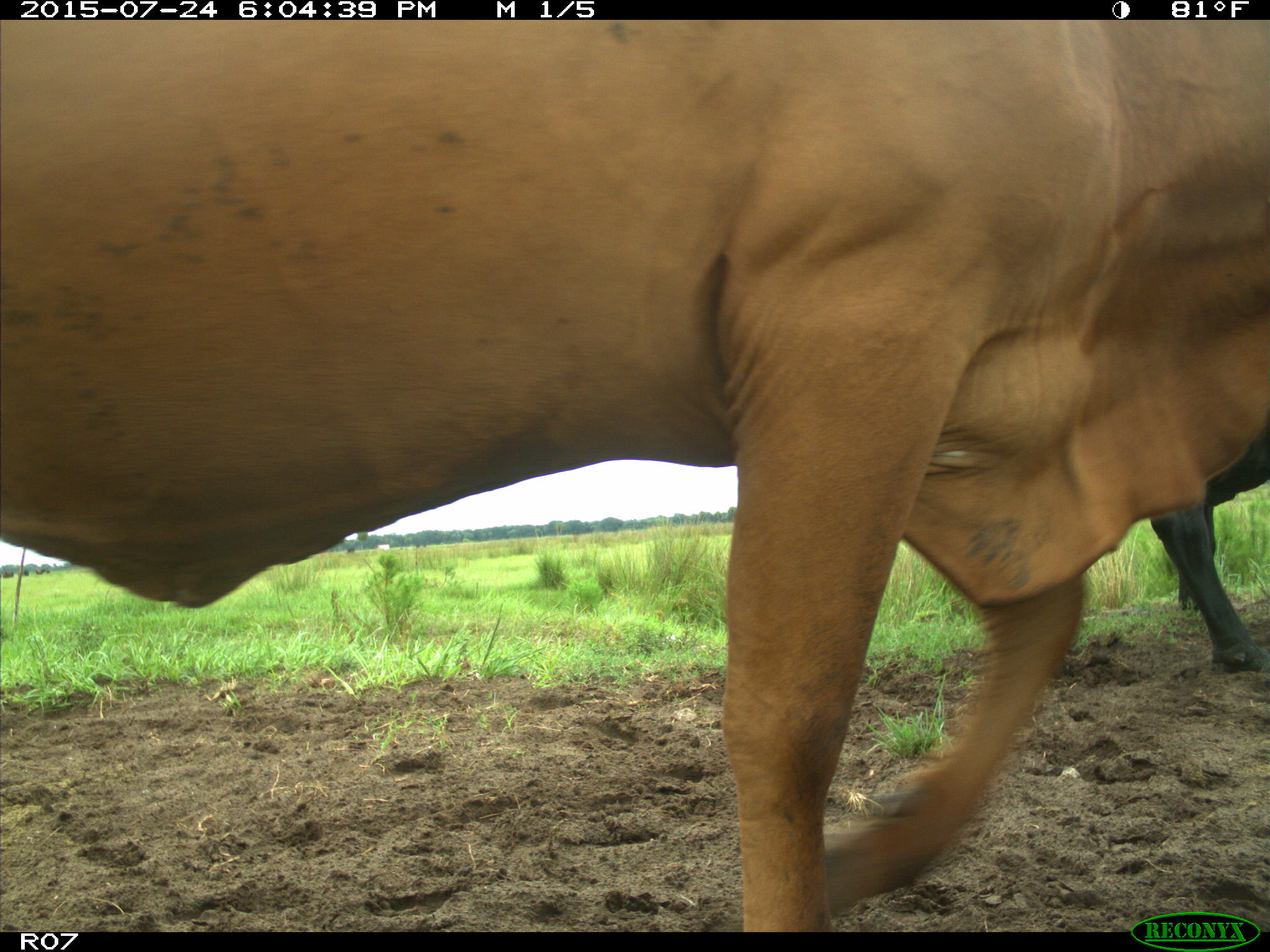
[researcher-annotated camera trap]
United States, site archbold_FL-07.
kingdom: Animalia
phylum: Chordata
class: Mammalia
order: Artiodactyla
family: Bovidae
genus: Bos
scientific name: Bos taurus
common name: domestic cow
Bos taurus (domestic cow).